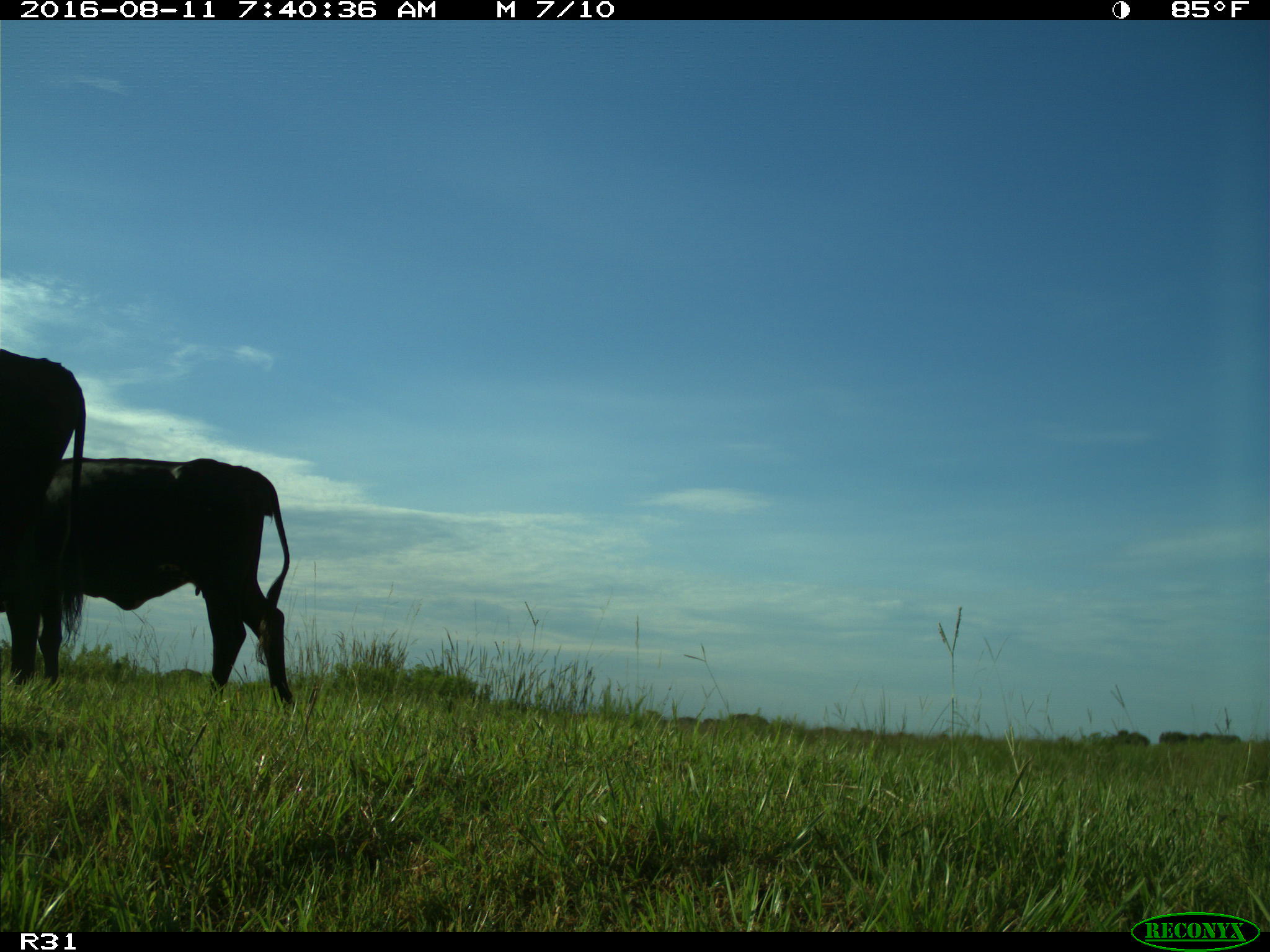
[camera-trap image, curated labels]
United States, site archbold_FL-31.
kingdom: Animalia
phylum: Chordata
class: Mammalia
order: Artiodactyla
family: Bovidae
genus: Bos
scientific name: Bos taurus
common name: domestic cow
Bos taurus (domestic cow).